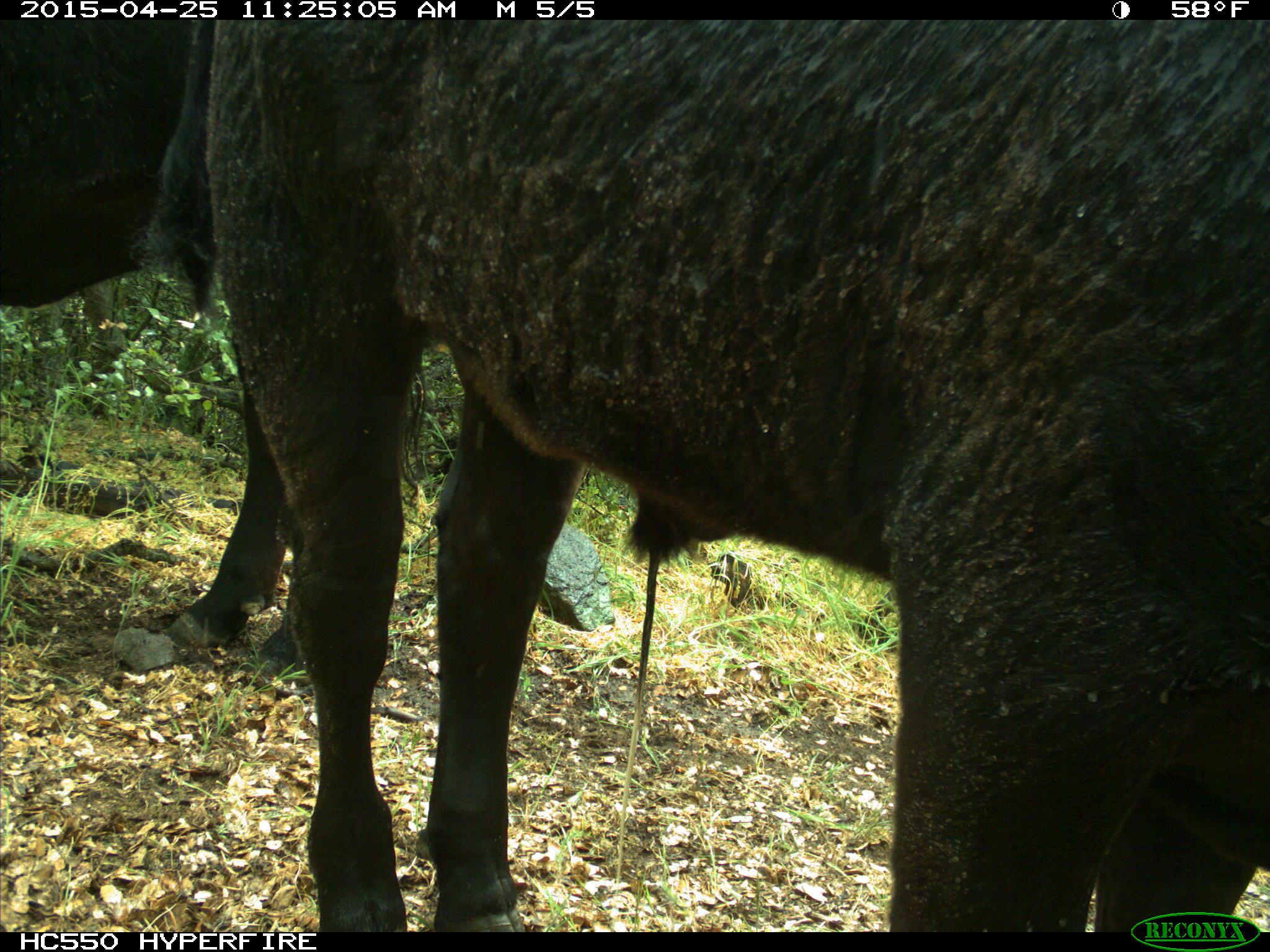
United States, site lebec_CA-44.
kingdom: Animalia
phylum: Chordata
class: Mammalia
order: Artiodactyla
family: Suidae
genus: Sus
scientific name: Sus scrofa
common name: wild boar